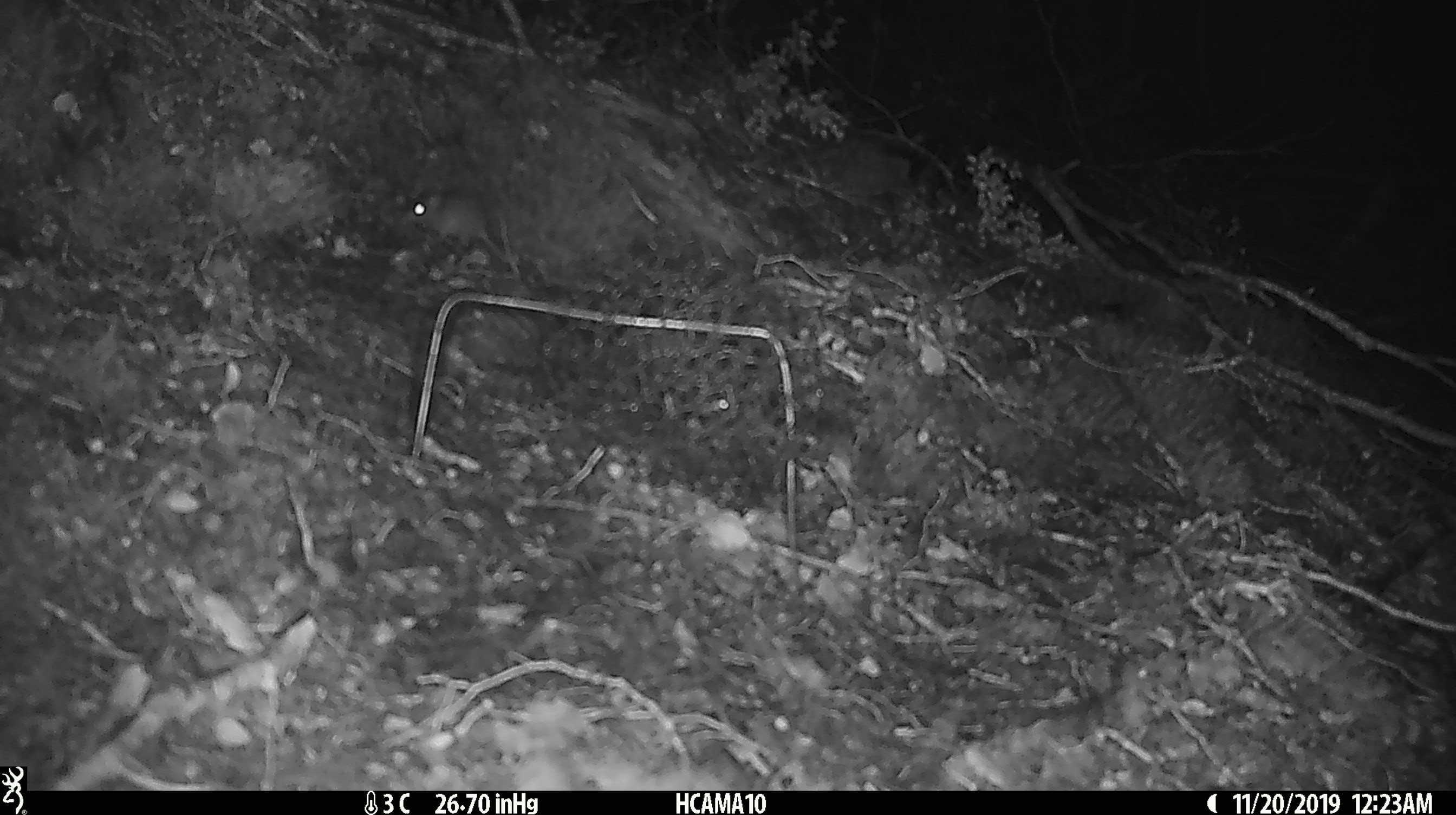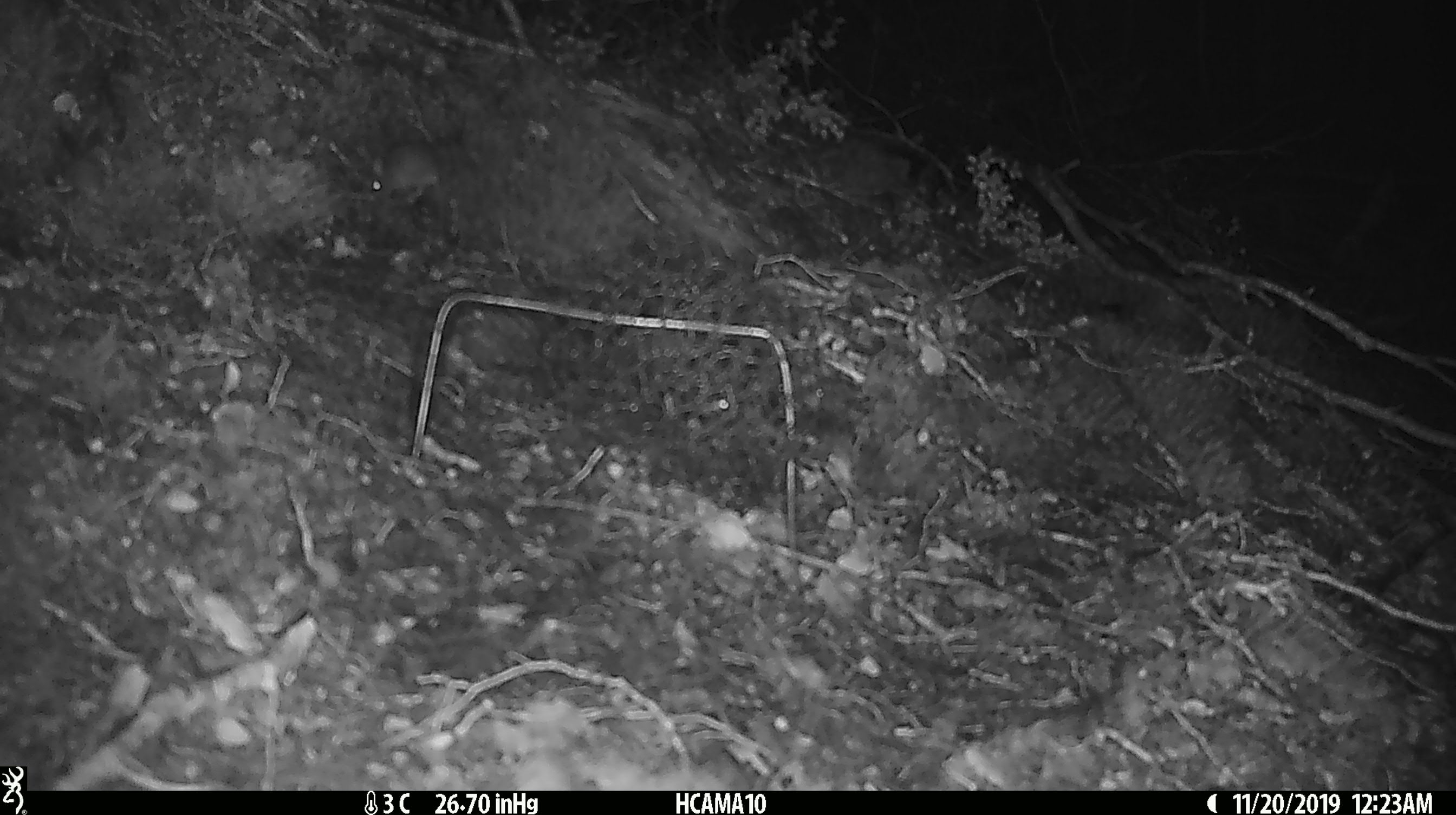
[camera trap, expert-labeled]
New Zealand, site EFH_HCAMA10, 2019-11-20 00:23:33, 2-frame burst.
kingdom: Animalia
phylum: Chordata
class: Mammalia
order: Rodentia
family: Muridae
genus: Mus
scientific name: Mus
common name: mouse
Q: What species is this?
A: Mouse (Mus).